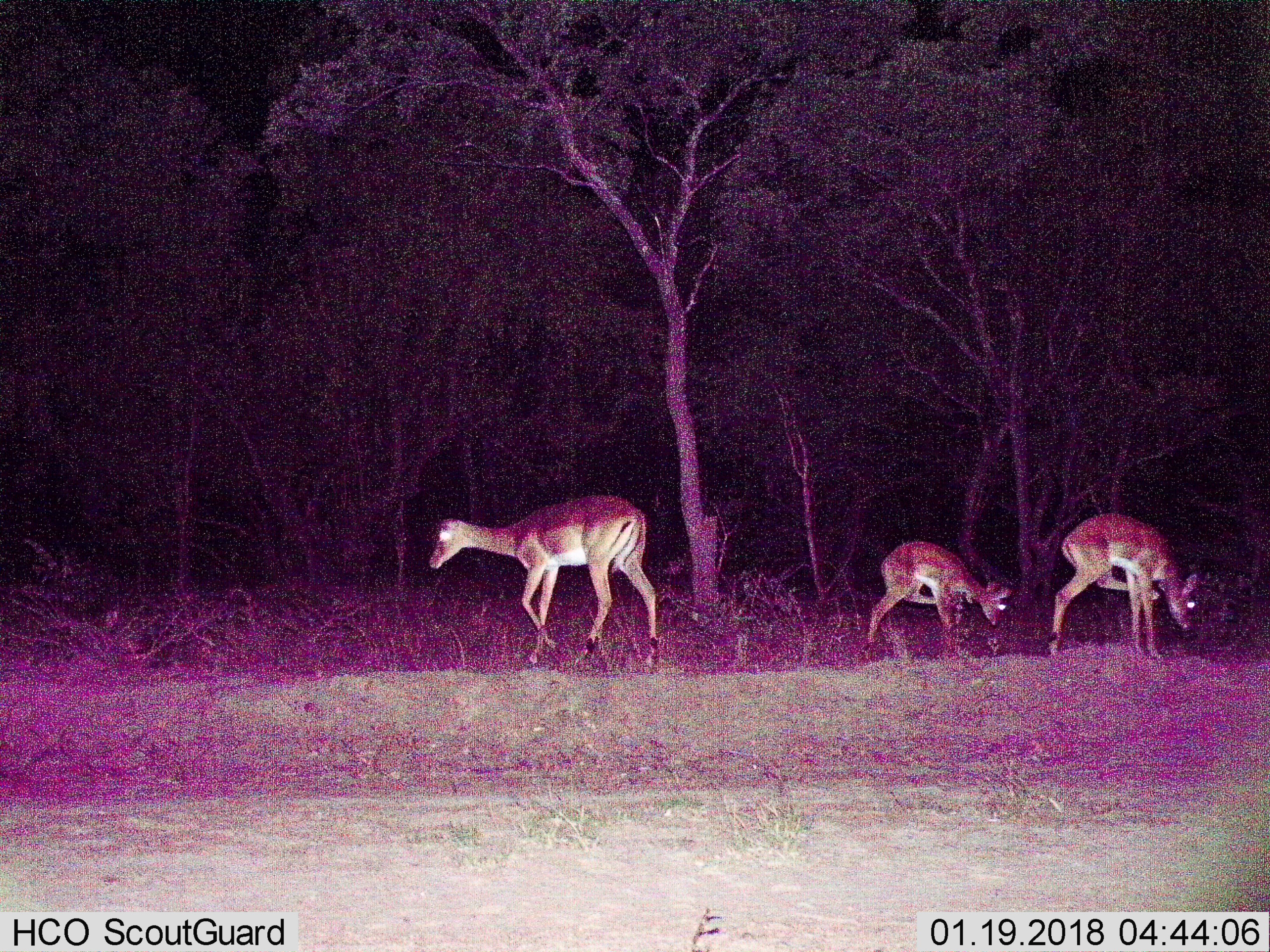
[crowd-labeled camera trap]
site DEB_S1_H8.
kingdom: Animalia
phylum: Chordata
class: Mammalia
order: Artiodactyla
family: Bovidae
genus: Aepyceros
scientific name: Aepyceros melampus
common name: impala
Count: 3.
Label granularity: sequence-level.